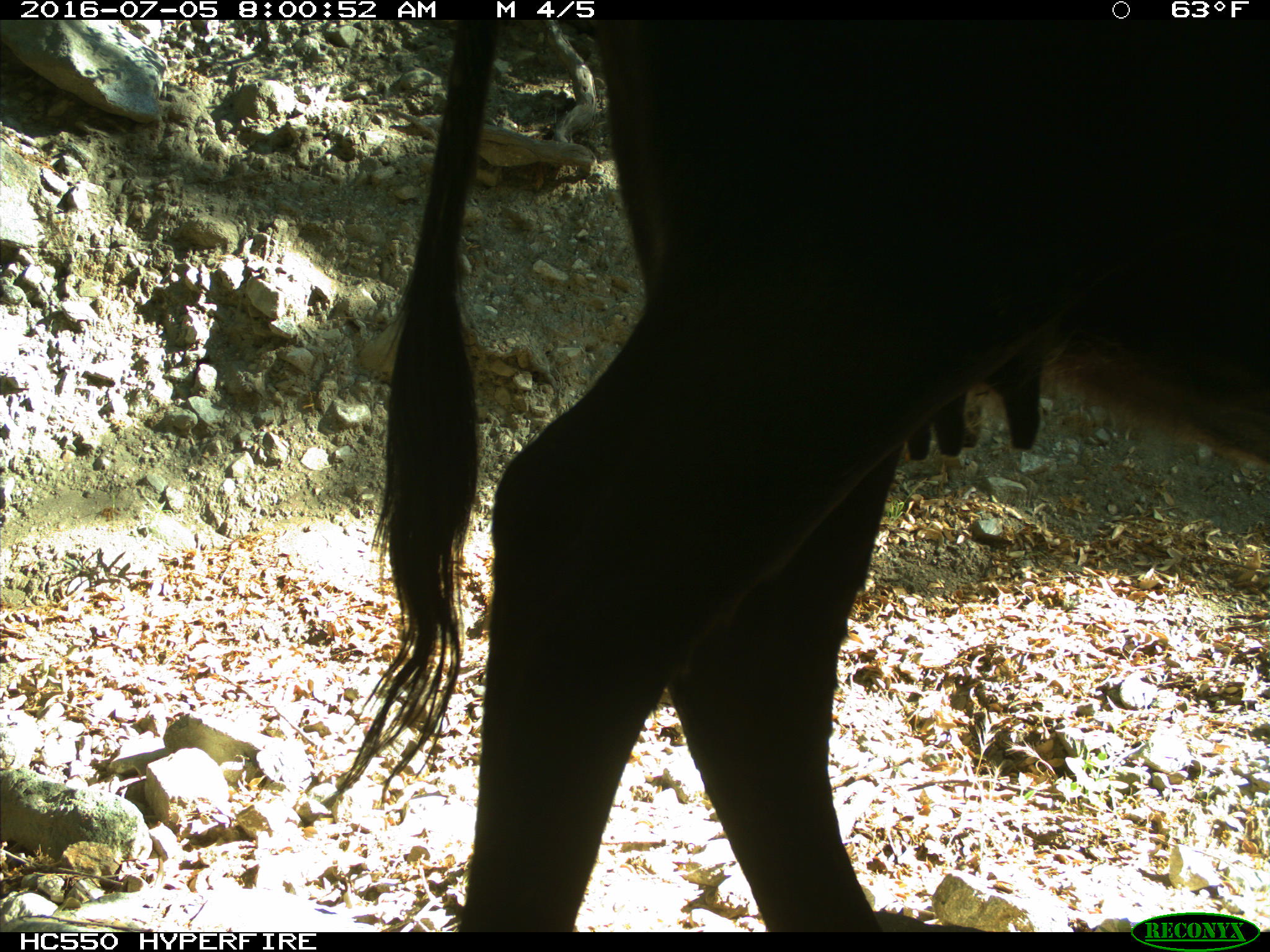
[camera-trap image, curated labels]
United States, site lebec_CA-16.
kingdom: Animalia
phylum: Chordata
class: Mammalia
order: Artiodactyla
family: Bovidae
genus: Bos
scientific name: Bos taurus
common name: domestic cow